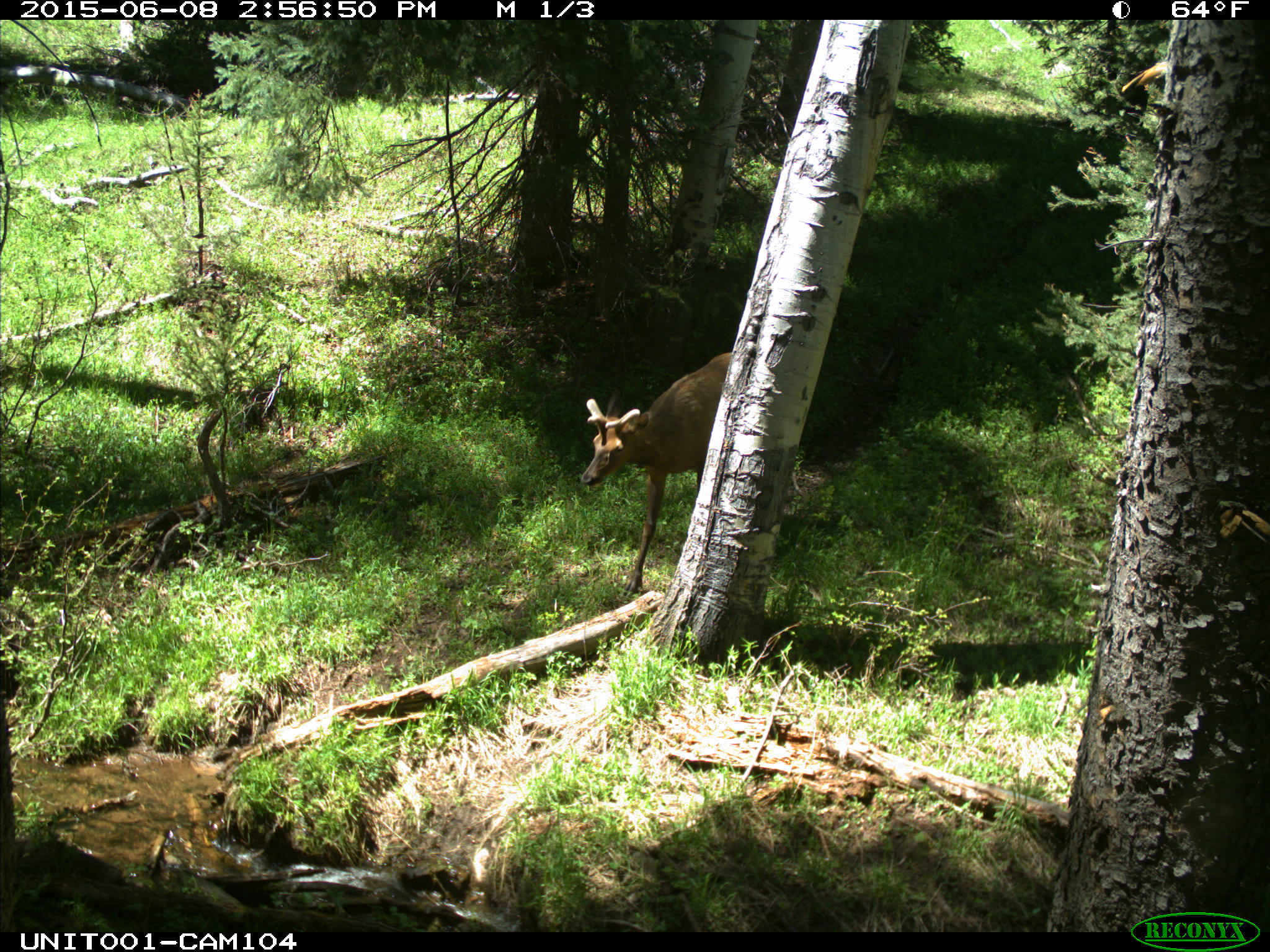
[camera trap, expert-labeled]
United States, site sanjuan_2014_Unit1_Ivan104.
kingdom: Animalia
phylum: Chordata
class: Mammalia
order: Artiodactyla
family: Cervidae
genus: Cervus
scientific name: Cervus elaphus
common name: red deer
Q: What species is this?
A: Cervus elaphus (red deer).